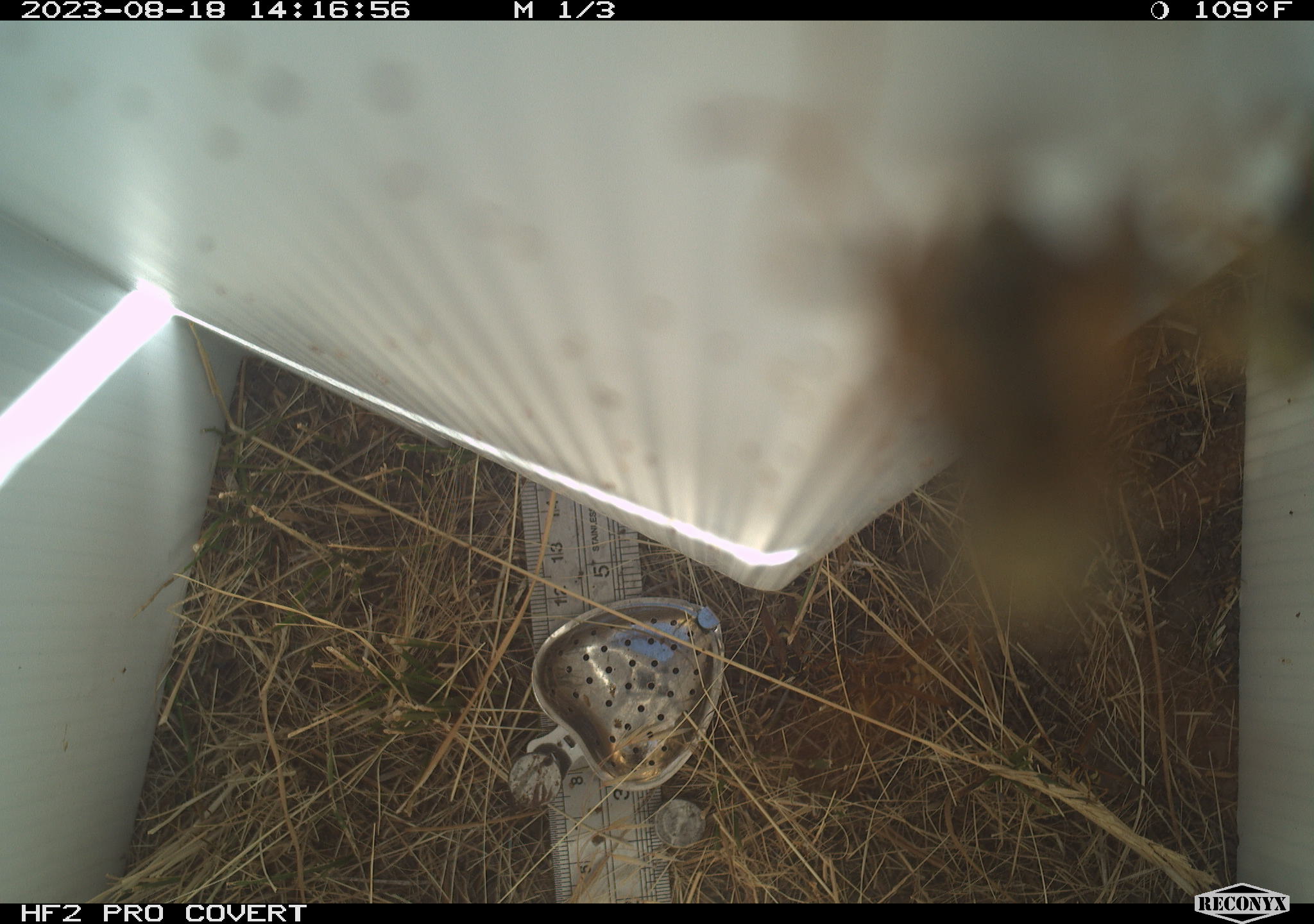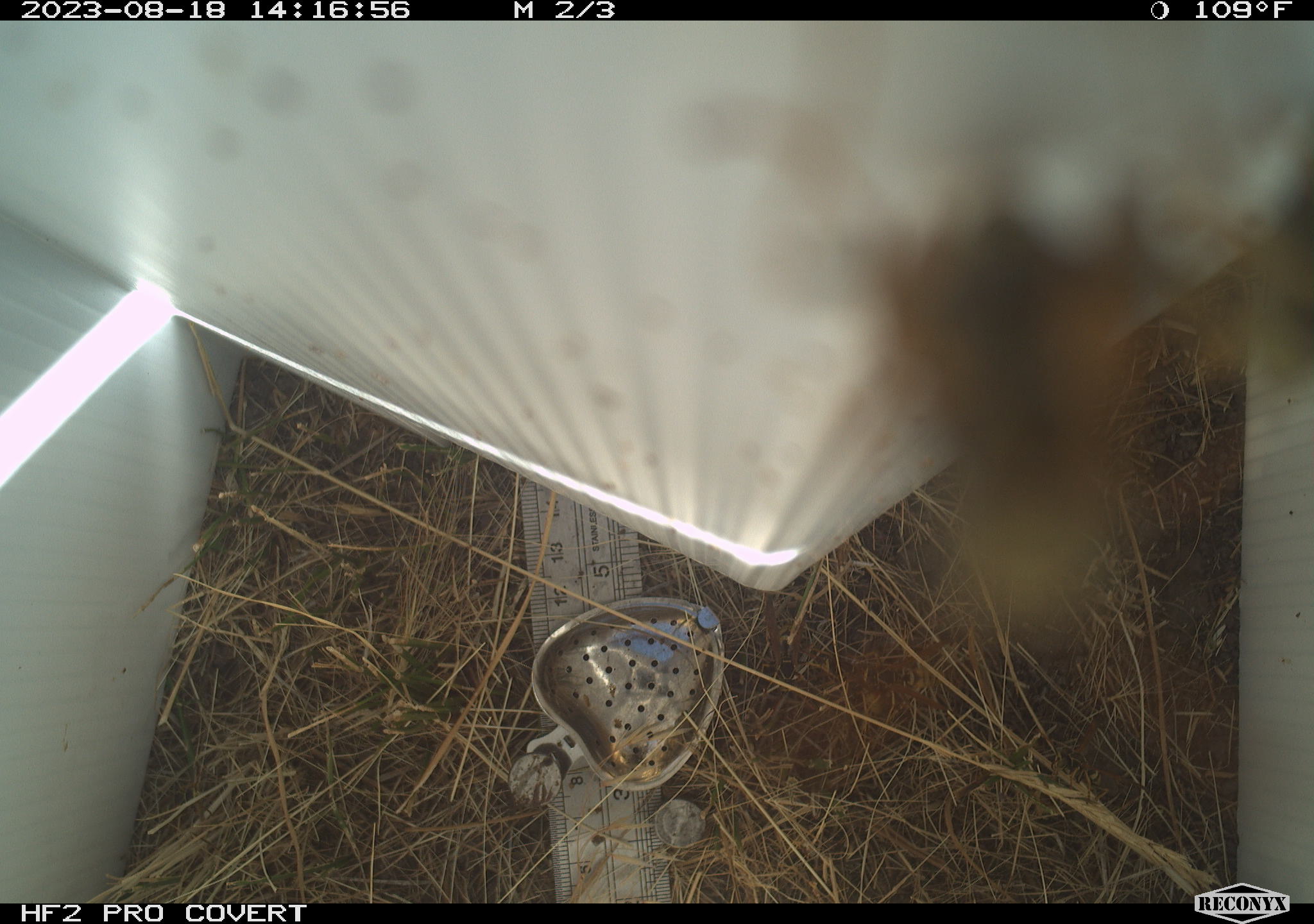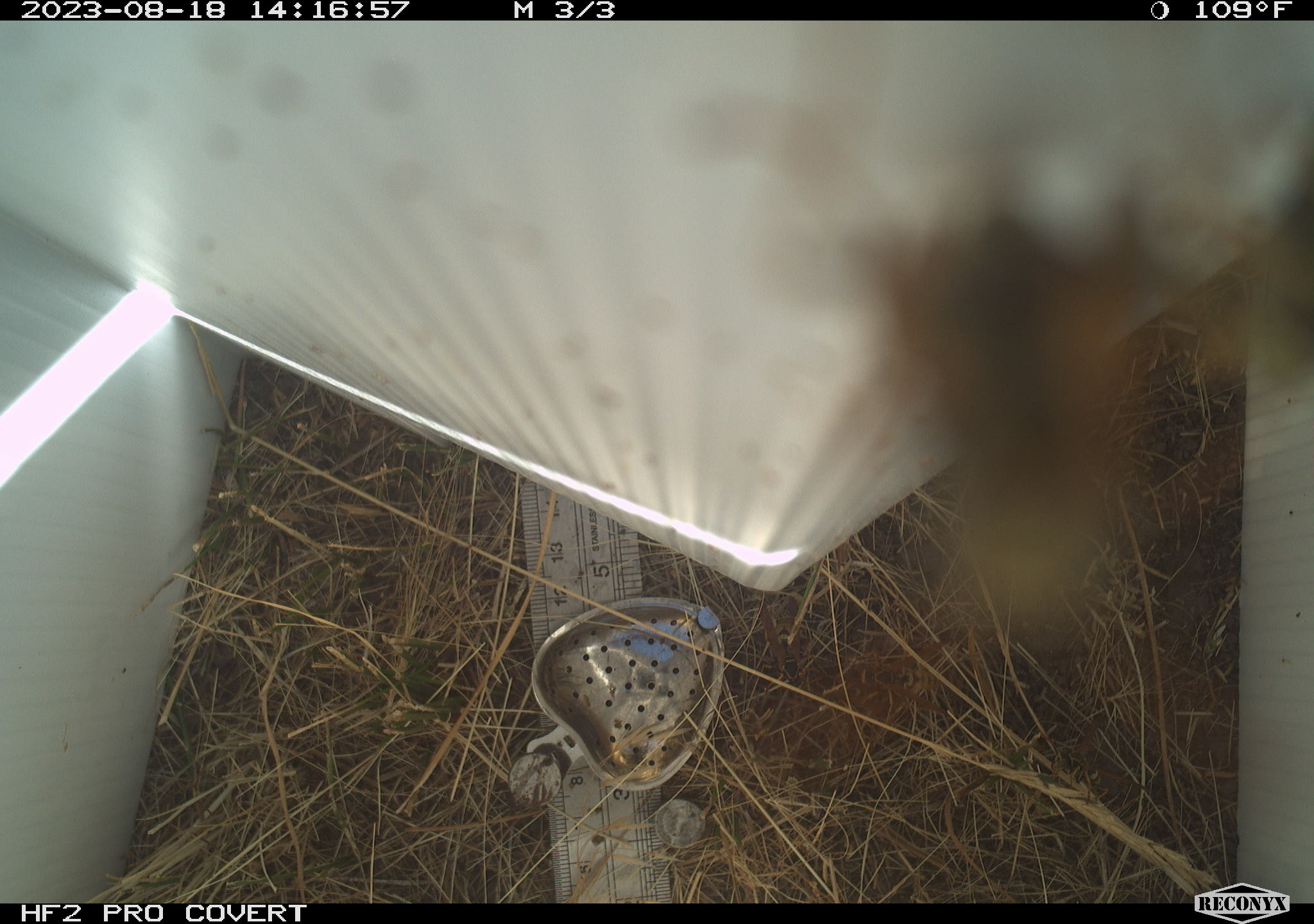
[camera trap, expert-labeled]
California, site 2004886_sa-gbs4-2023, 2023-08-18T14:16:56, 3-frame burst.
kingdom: Animalia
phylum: Arthropoda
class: Insecta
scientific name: Insecta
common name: insect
Insect (Insecta).